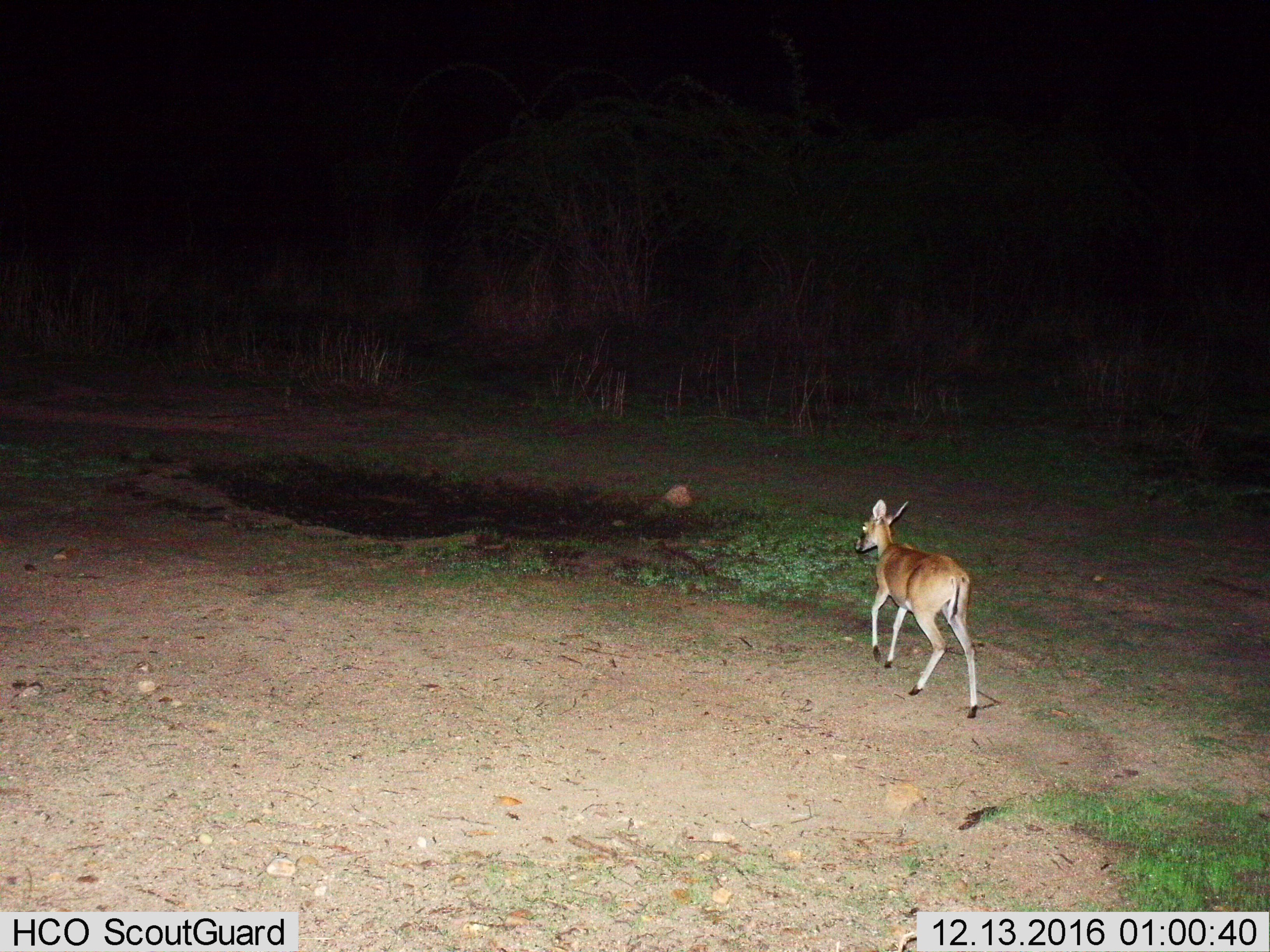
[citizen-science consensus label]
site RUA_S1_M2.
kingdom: Animalia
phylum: Chordata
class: Mammalia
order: Artiodactyla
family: Bovidae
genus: Sylvicapra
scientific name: Sylvicapra grimmia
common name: common duiker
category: duikercommongrey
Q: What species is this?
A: Duikercommongrey (common duiker) (Sylvicapra grimmia).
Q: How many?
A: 1.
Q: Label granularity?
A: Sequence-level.